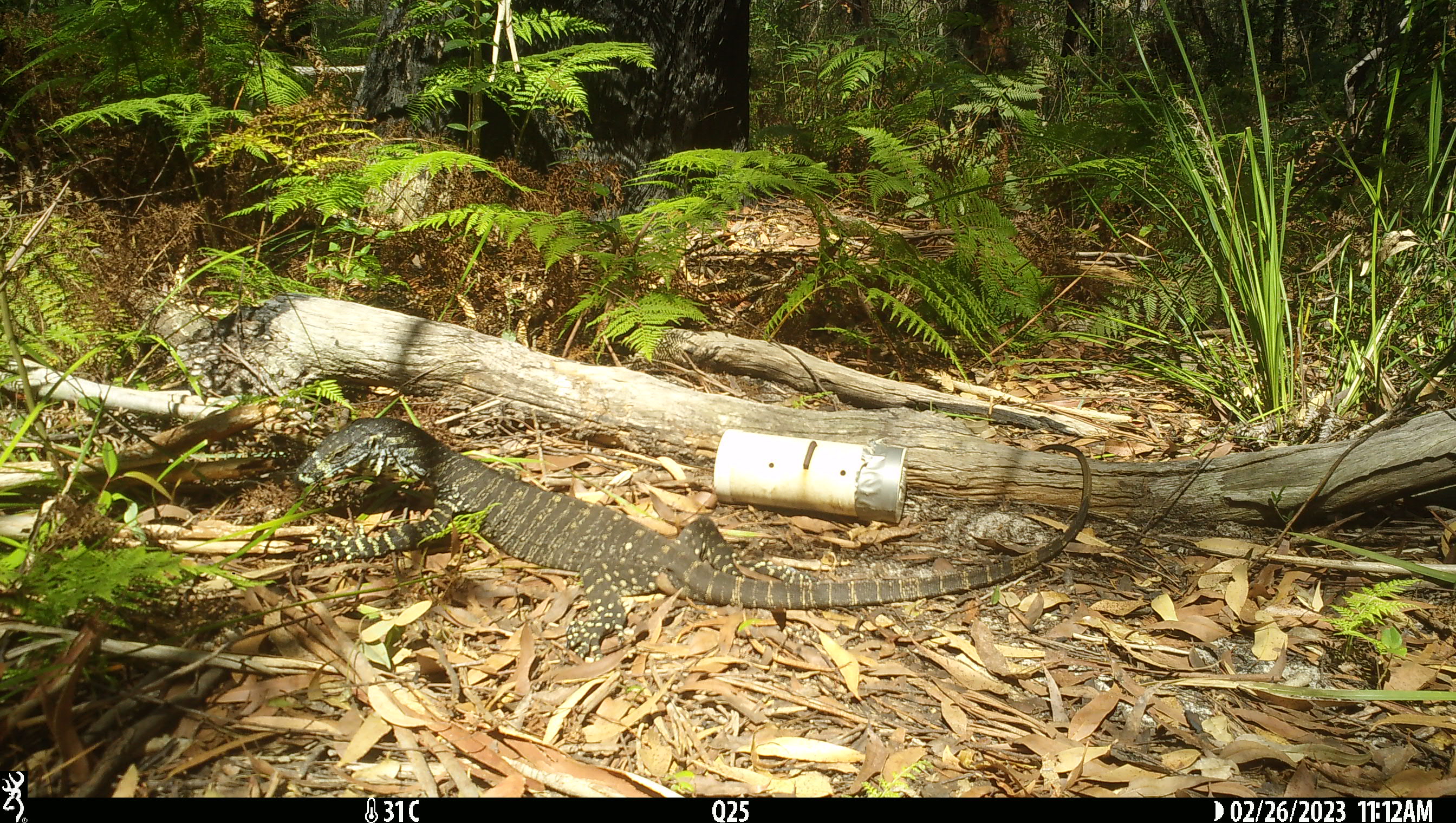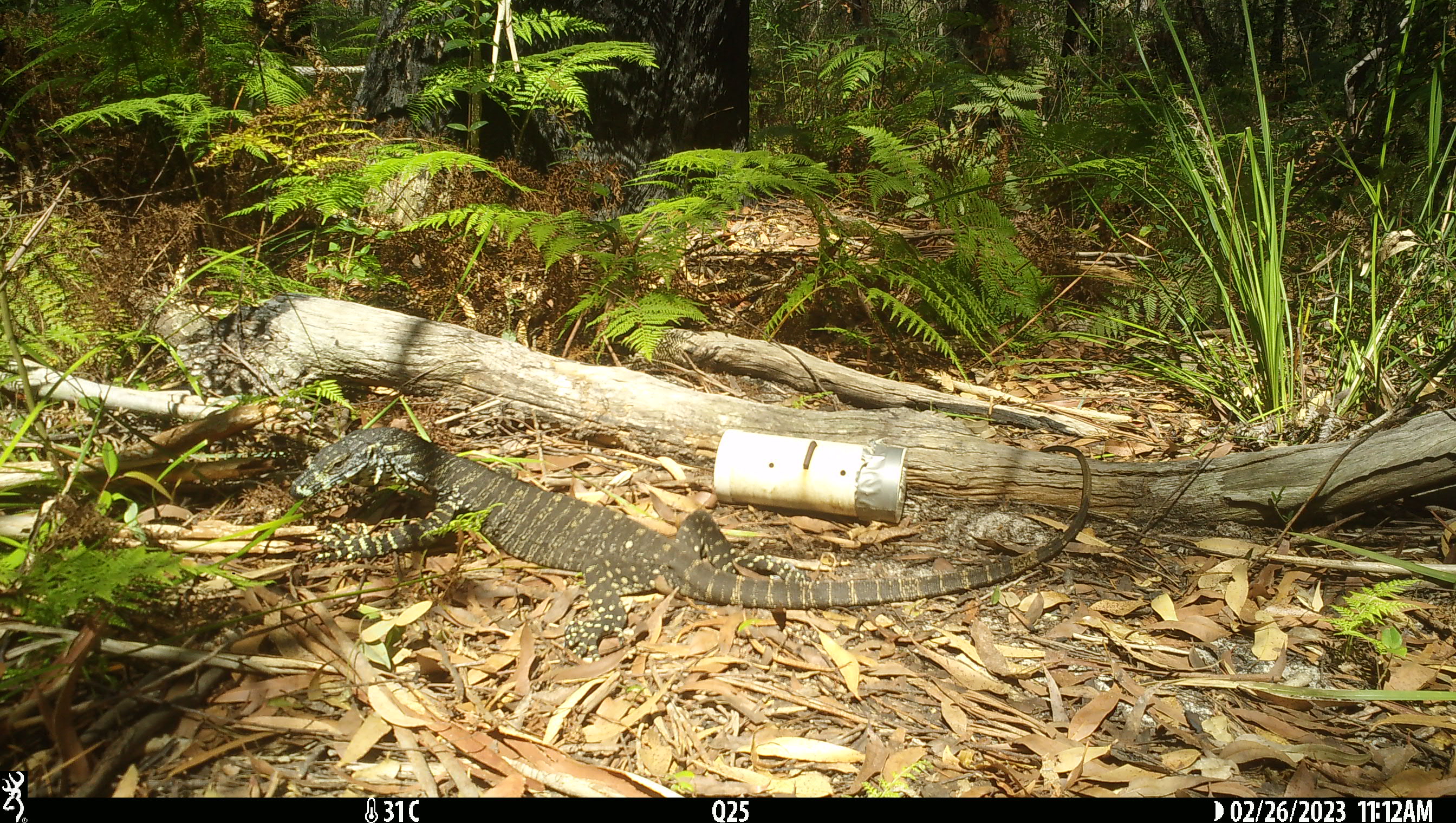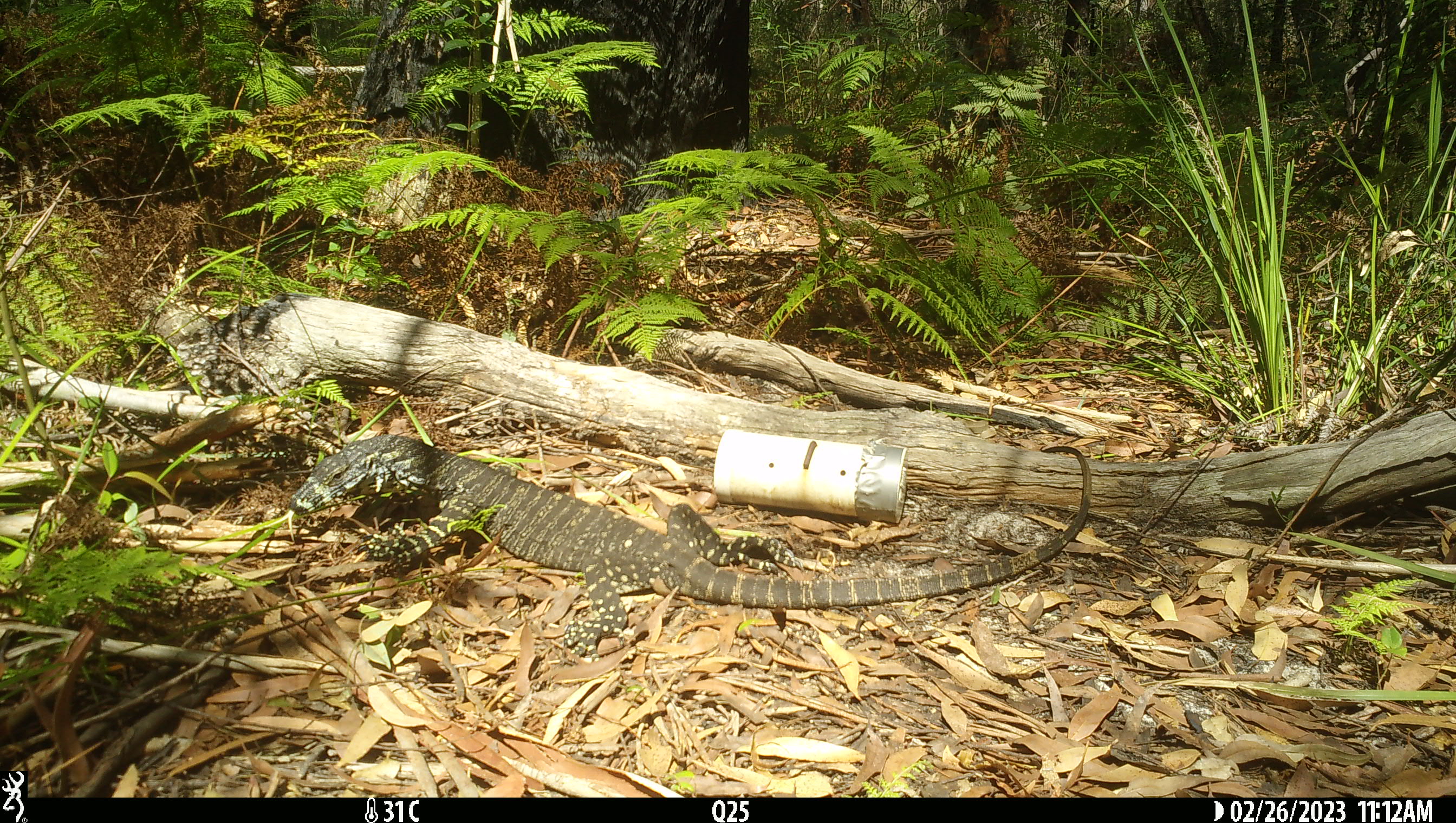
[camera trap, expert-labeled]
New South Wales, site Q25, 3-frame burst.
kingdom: Animalia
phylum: Chordata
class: Reptilia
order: Squamata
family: Varanidae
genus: Varanus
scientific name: Varanus varius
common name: lace monitor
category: goanna